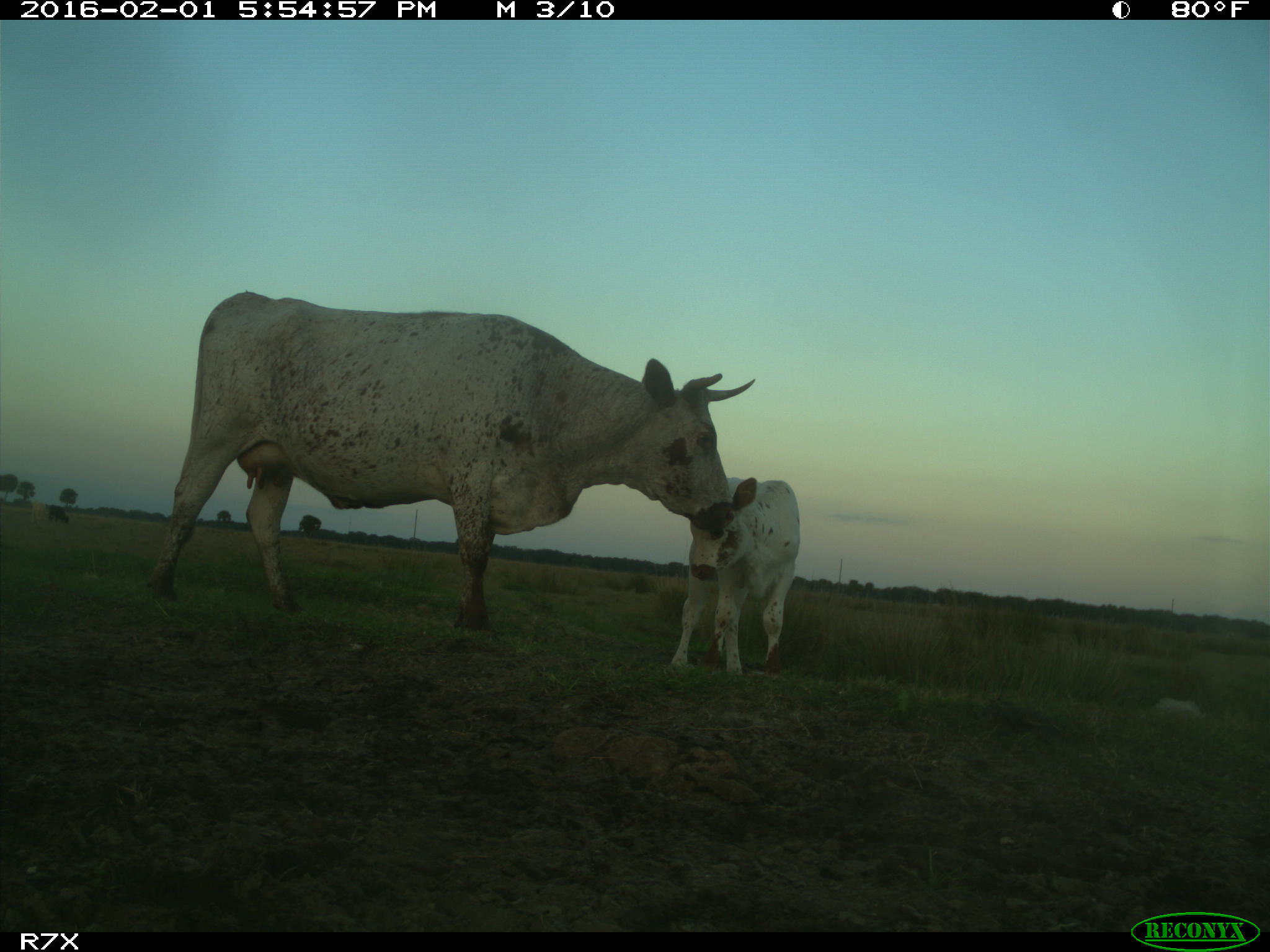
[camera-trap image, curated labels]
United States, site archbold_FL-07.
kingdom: Animalia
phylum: Chordata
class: Mammalia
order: Artiodactyla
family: Bovidae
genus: Bos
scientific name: Bos taurus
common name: domestic cow